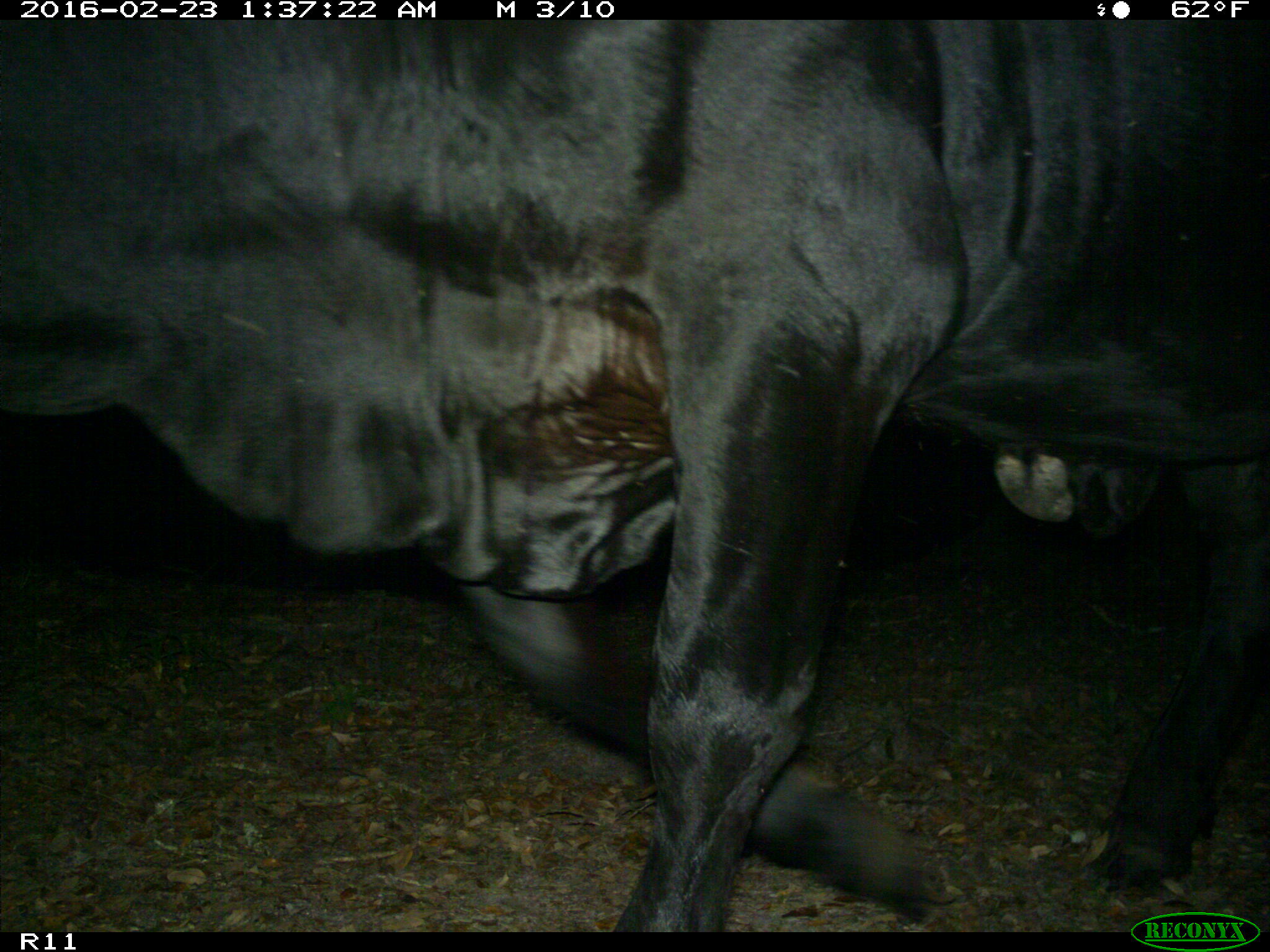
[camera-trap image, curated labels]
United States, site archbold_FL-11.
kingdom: Animalia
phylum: Chordata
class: Mammalia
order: Artiodactyla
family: Bovidae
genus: Bos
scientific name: Bos taurus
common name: domestic cow